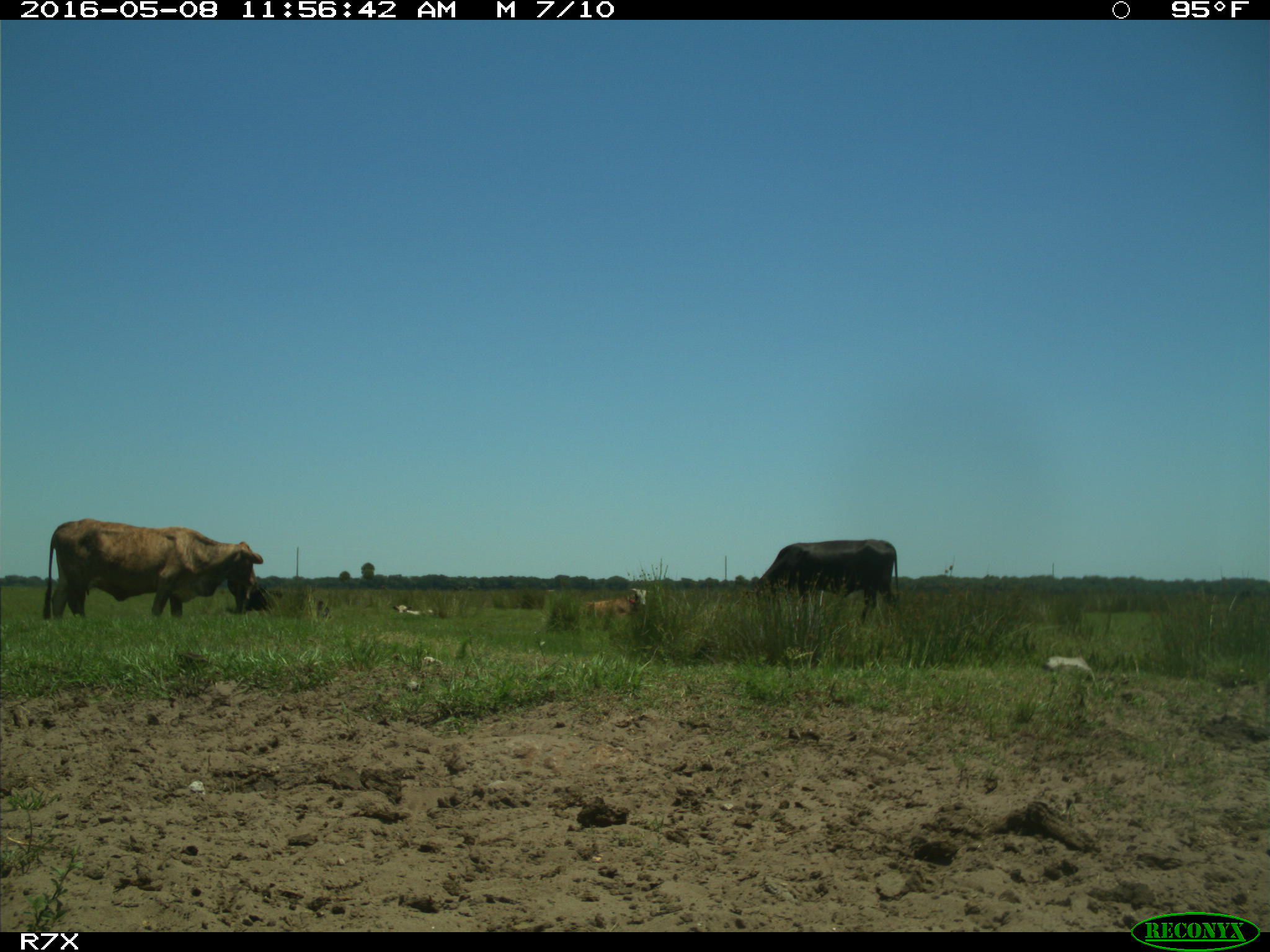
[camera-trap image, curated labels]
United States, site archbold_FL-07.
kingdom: Animalia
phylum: Chordata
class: Mammalia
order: Artiodactyla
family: Bovidae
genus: Bos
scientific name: Bos taurus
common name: domestic cow